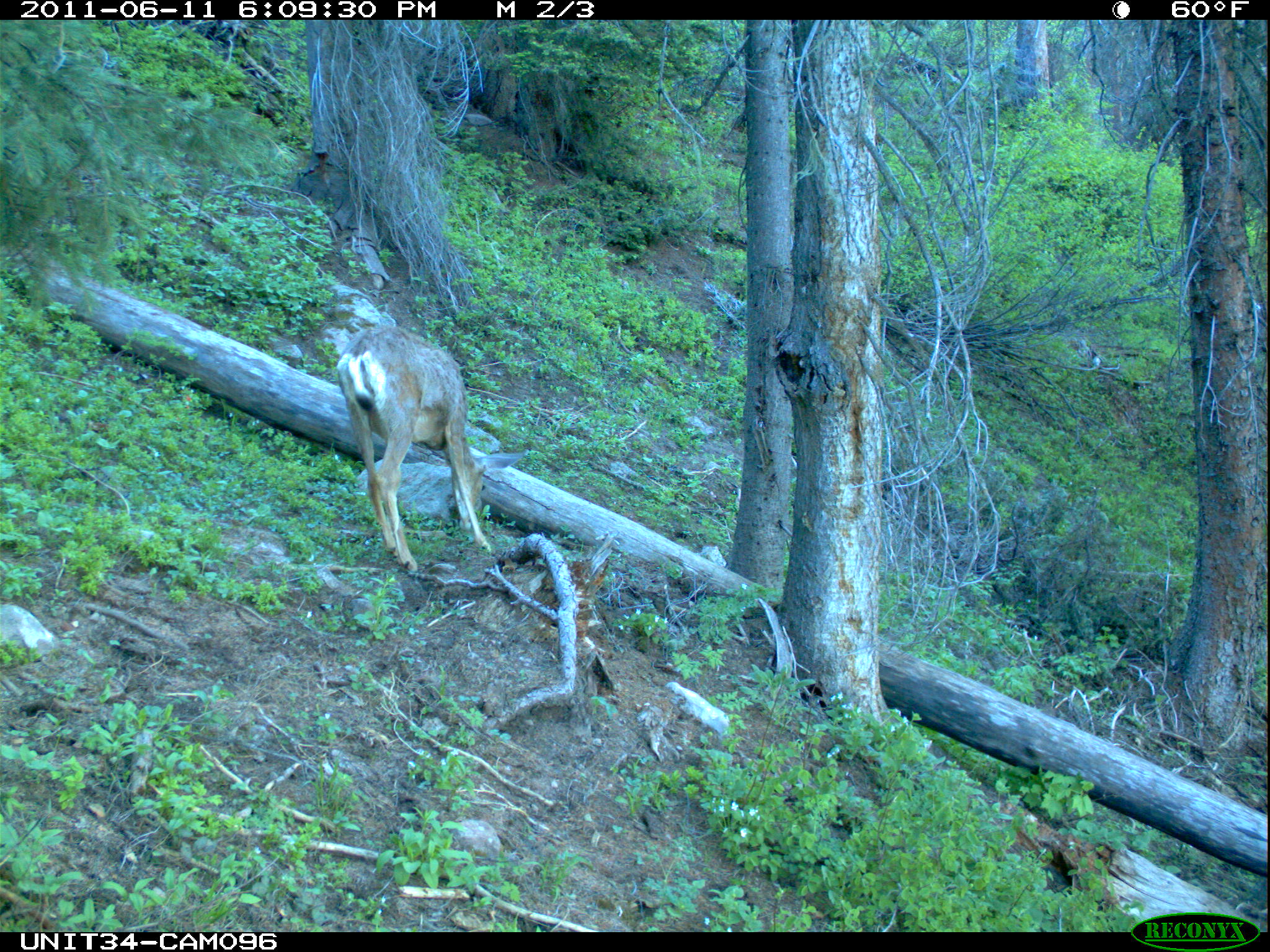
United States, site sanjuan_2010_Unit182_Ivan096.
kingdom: Animalia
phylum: Chordata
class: Mammalia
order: Artiodactyla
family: Cervidae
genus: Odocoileus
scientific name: Odocoileus hemionus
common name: mule deer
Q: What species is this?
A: Odocoileus hemionus (mule deer).